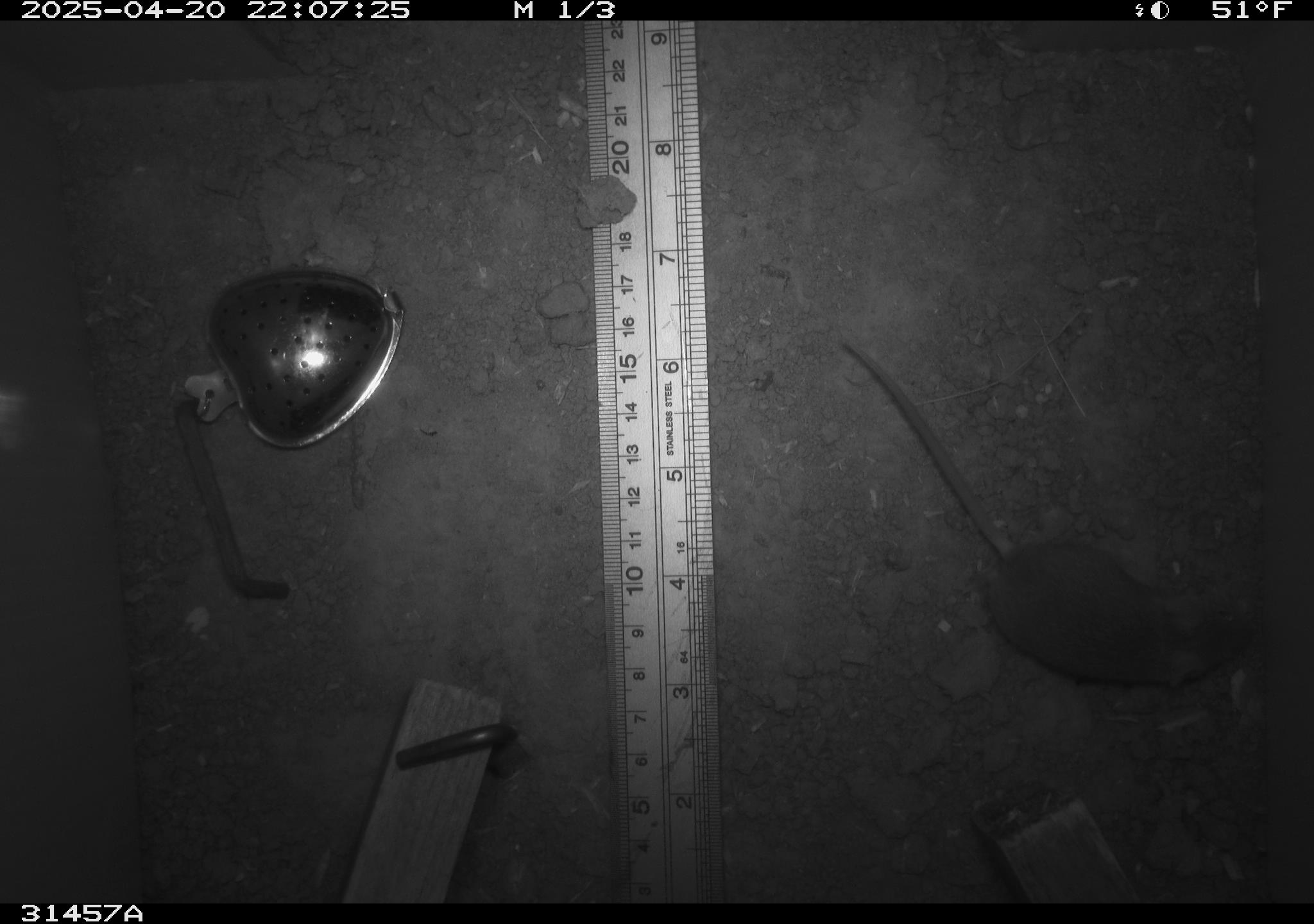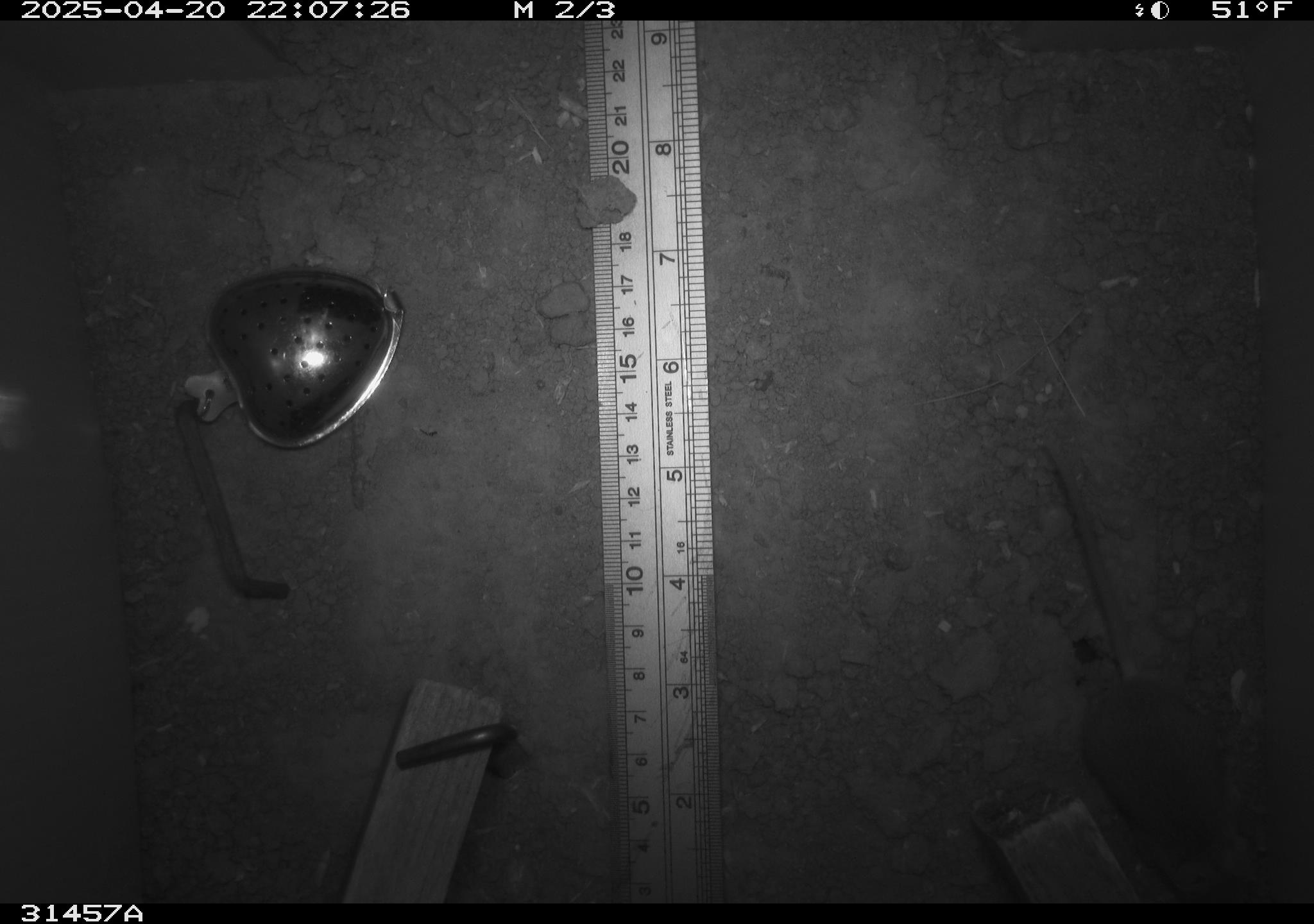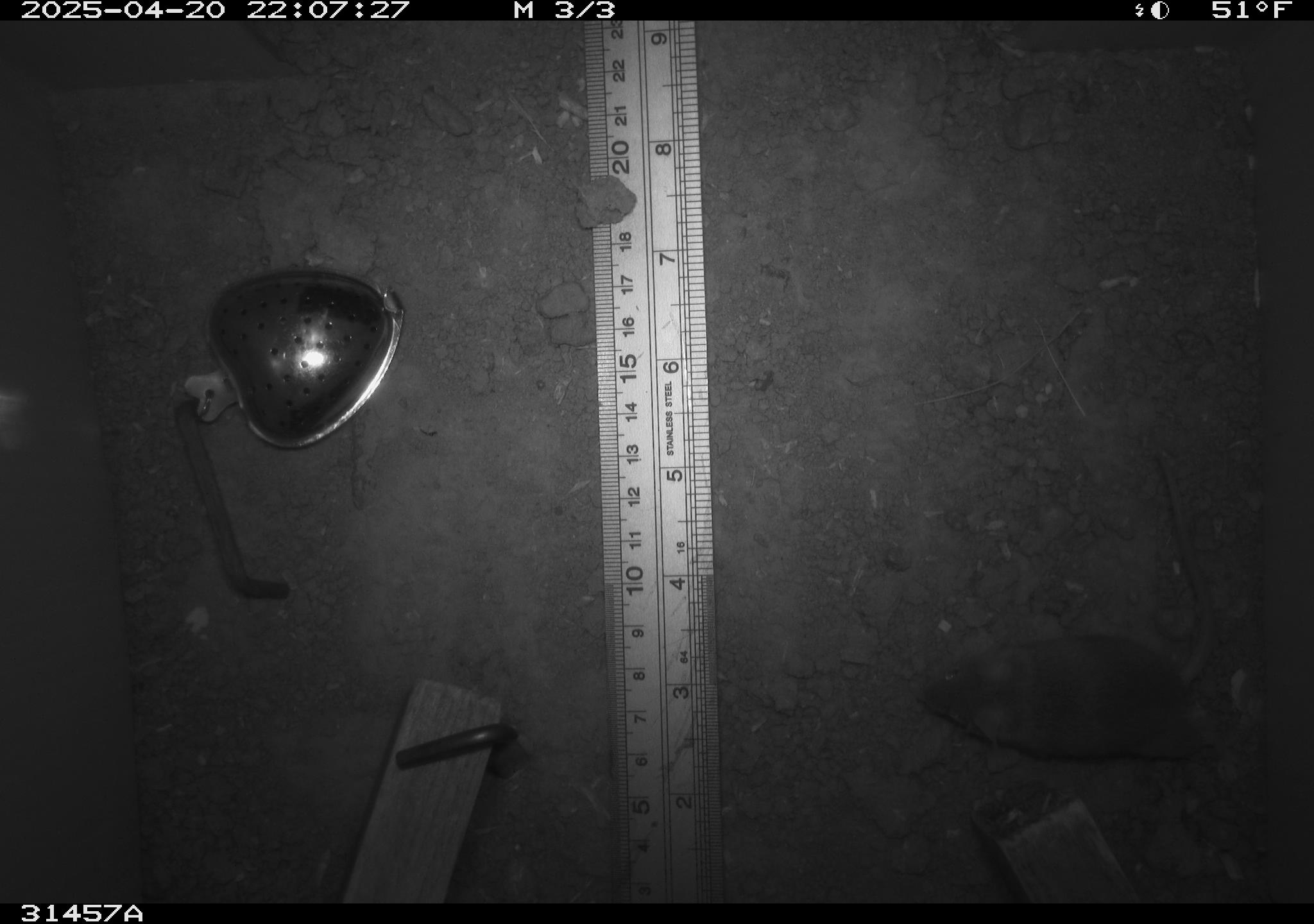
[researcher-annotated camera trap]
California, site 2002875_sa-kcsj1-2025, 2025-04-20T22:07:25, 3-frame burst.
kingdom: Animalia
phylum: Chordata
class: Mammalia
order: Rodentia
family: Muridae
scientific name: Muridae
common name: murids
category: muridae family